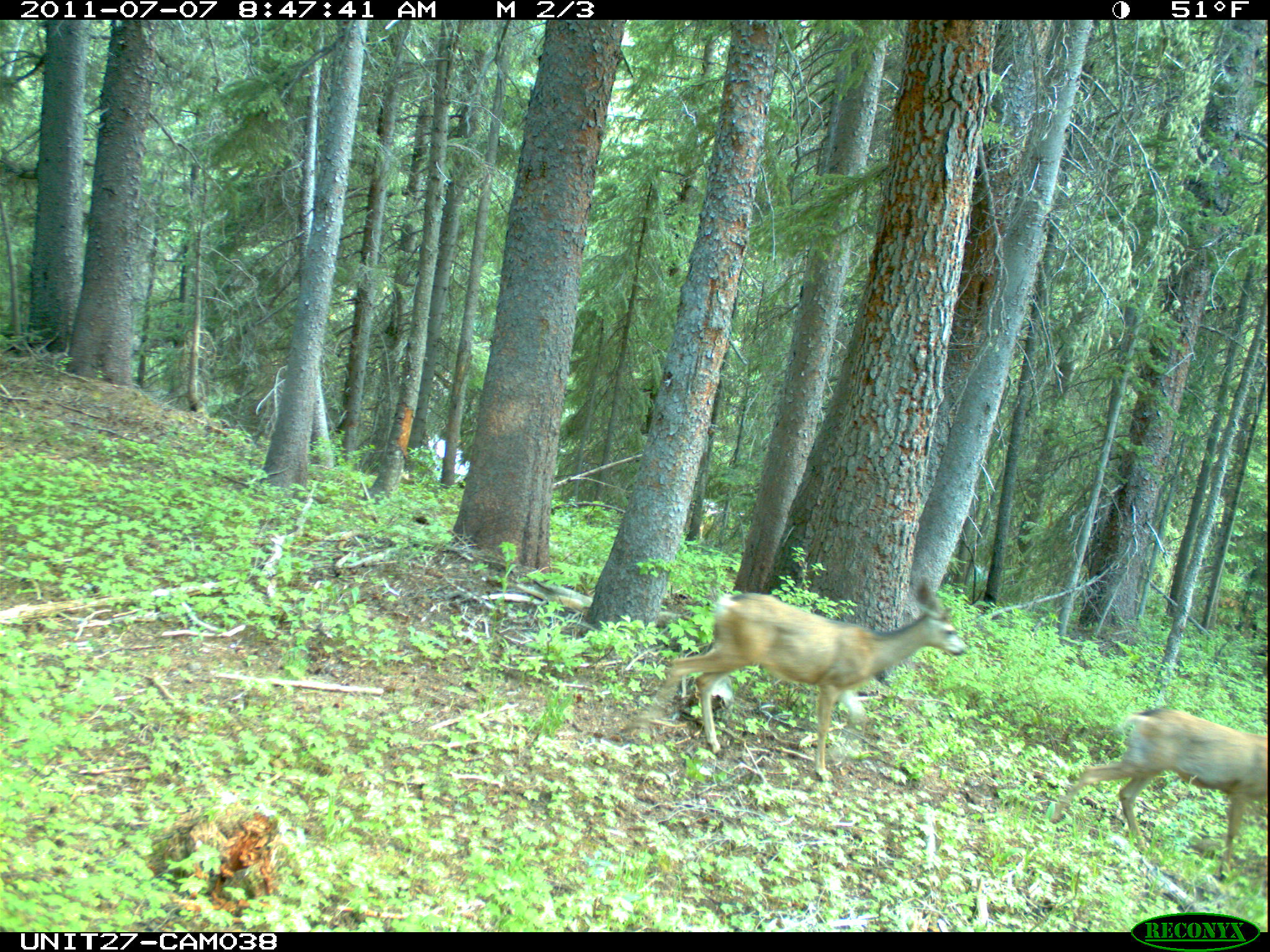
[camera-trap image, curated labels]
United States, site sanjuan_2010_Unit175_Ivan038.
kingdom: Animalia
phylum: Chordata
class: Mammalia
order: Artiodactyla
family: Cervidae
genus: Odocoileus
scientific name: Odocoileus hemionus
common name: mule deer